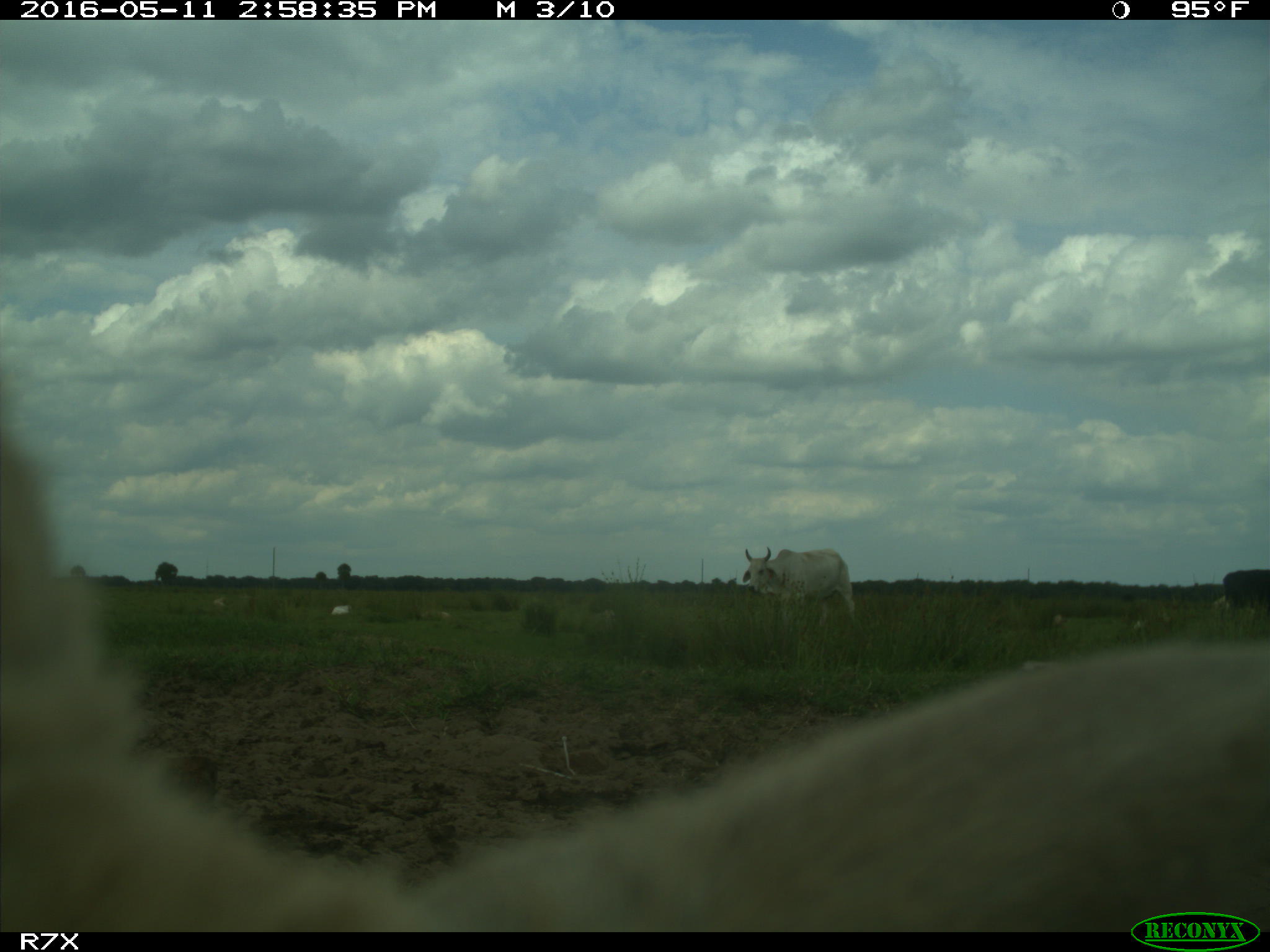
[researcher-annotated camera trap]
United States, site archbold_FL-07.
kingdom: Animalia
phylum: Chordata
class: Mammalia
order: Artiodactyla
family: Bovidae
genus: Bos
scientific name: Bos taurus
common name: domestic cow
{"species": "Bos taurus (domestic cow)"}